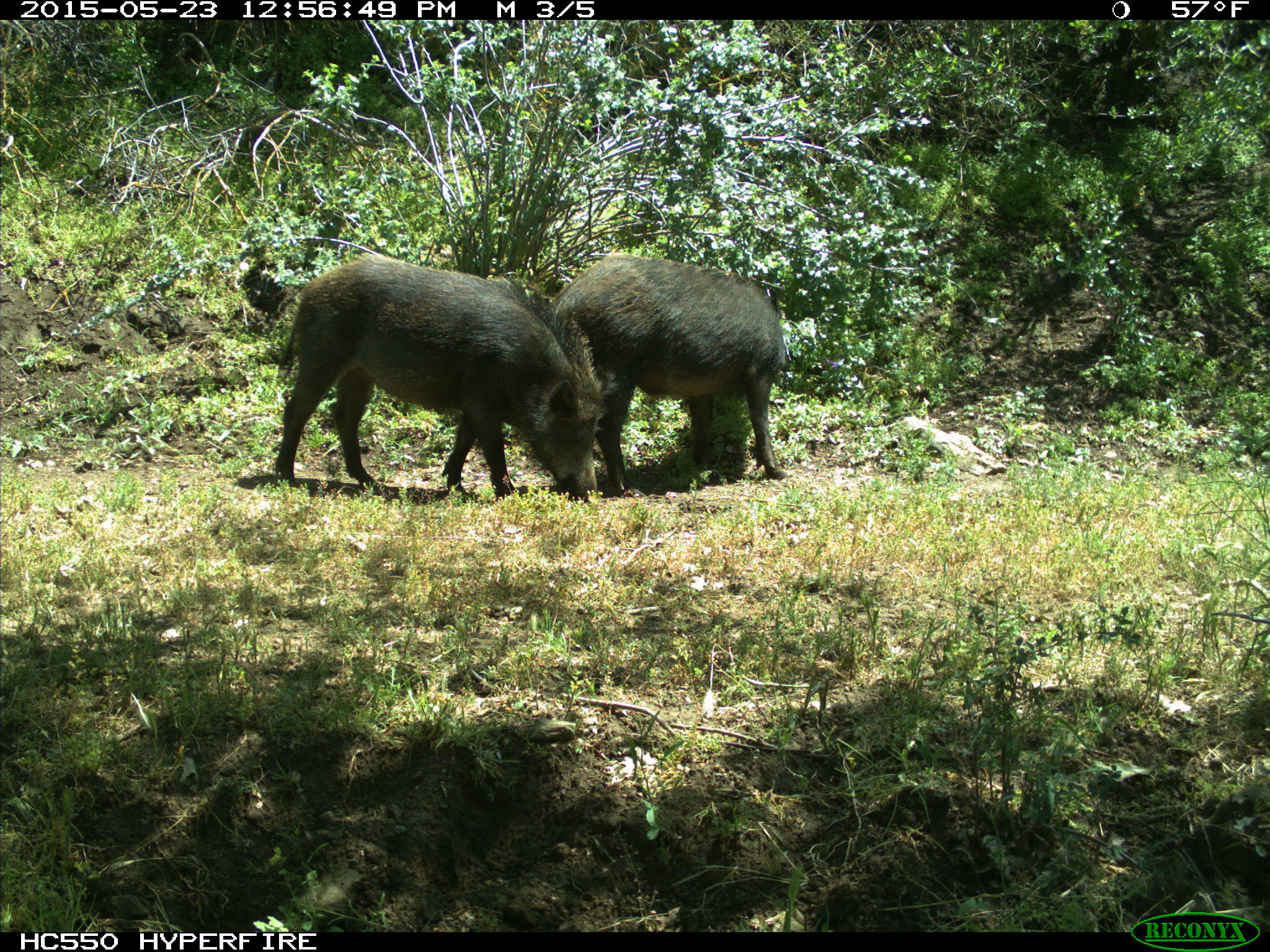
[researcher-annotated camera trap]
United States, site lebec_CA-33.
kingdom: Animalia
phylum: Chordata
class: Mammalia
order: Artiodactyla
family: Suidae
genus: Sus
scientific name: Sus scrofa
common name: wild boar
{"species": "Sus scrofa (wild boar)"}